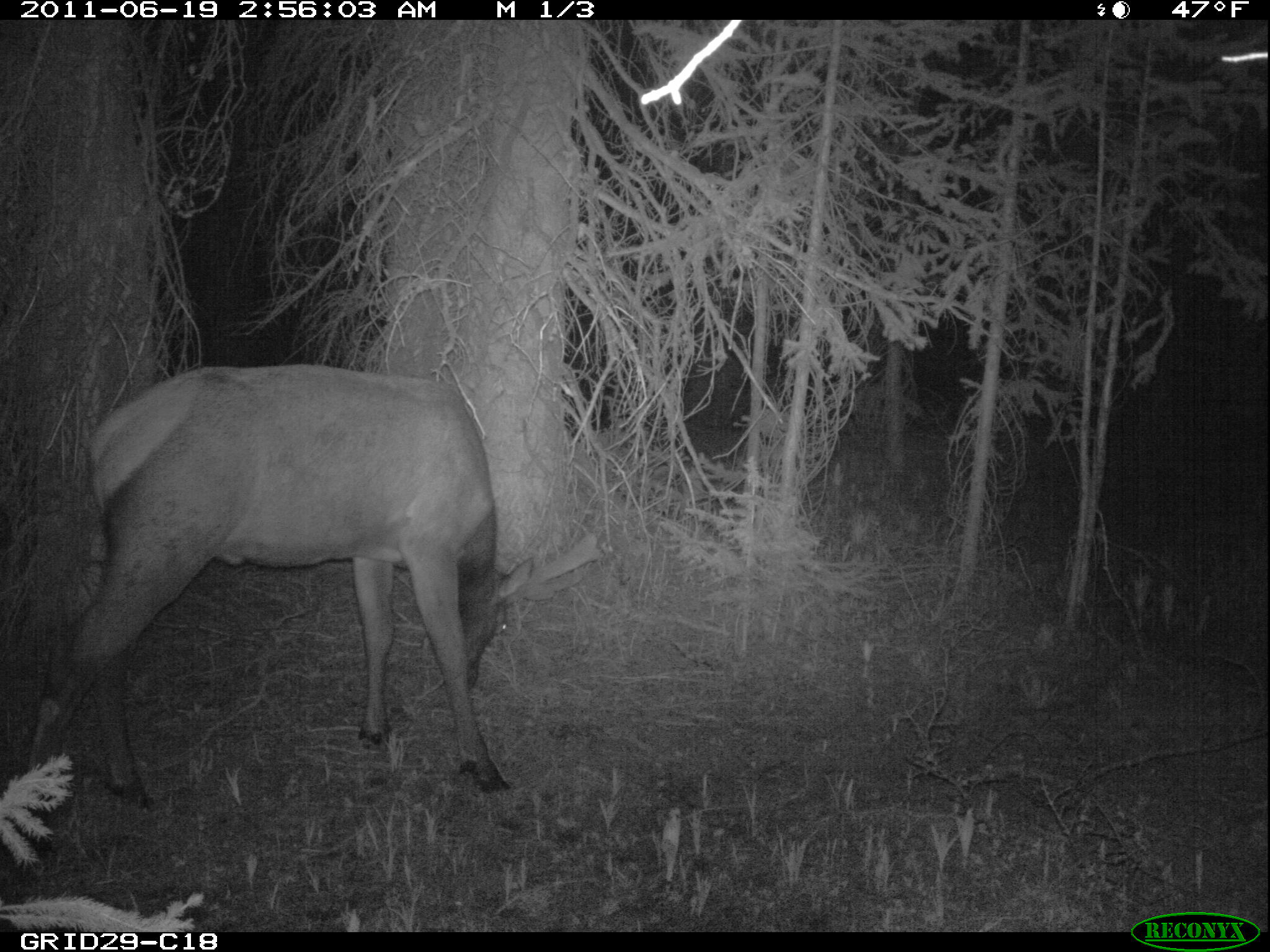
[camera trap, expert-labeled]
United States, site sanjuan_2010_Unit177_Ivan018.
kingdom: Animalia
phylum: Chordata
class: Mammalia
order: Artiodactyla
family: Cervidae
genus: Cervus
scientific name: Cervus elaphus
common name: red deer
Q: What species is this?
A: Cervus elaphus (red deer).